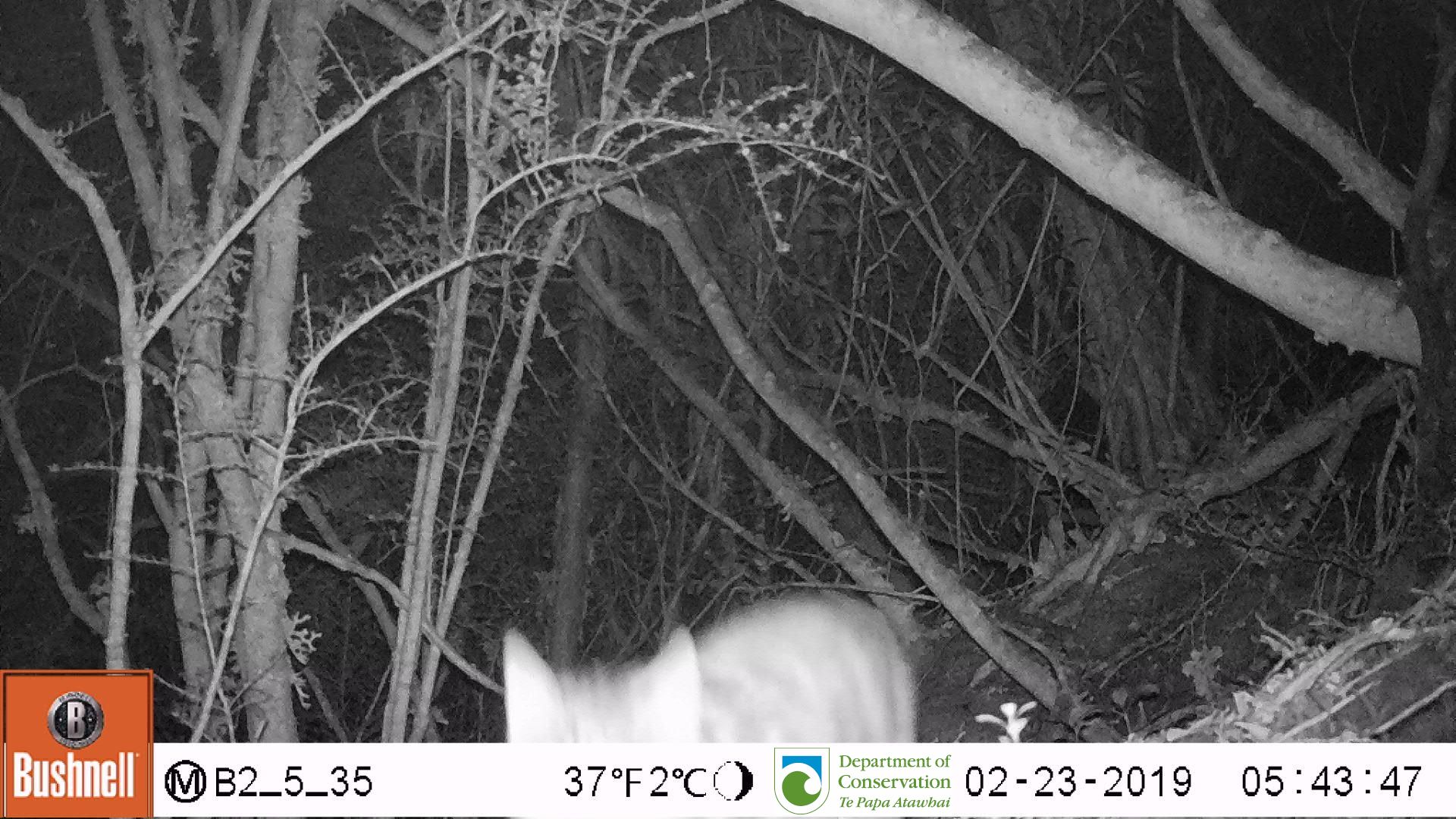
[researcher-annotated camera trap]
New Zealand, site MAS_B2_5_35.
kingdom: Animalia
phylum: Chordata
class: Mammalia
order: Carnivora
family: Felidae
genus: Felis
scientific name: Felis catus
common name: domestic cat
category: cat